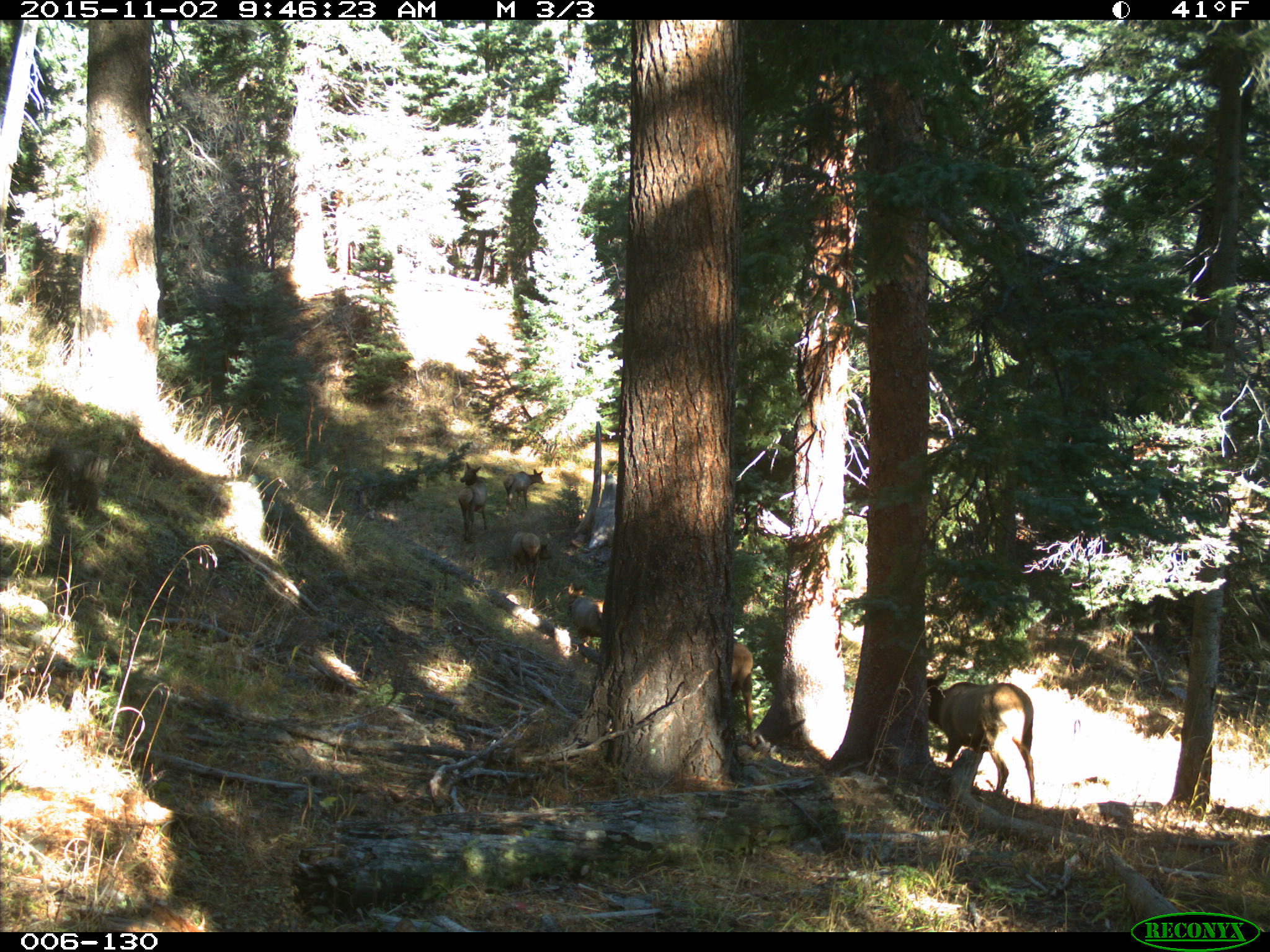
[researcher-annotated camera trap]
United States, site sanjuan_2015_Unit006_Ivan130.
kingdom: Animalia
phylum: Chordata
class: Mammalia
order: Artiodactyla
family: Cervidae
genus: Cervus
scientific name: Cervus elaphus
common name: red deer